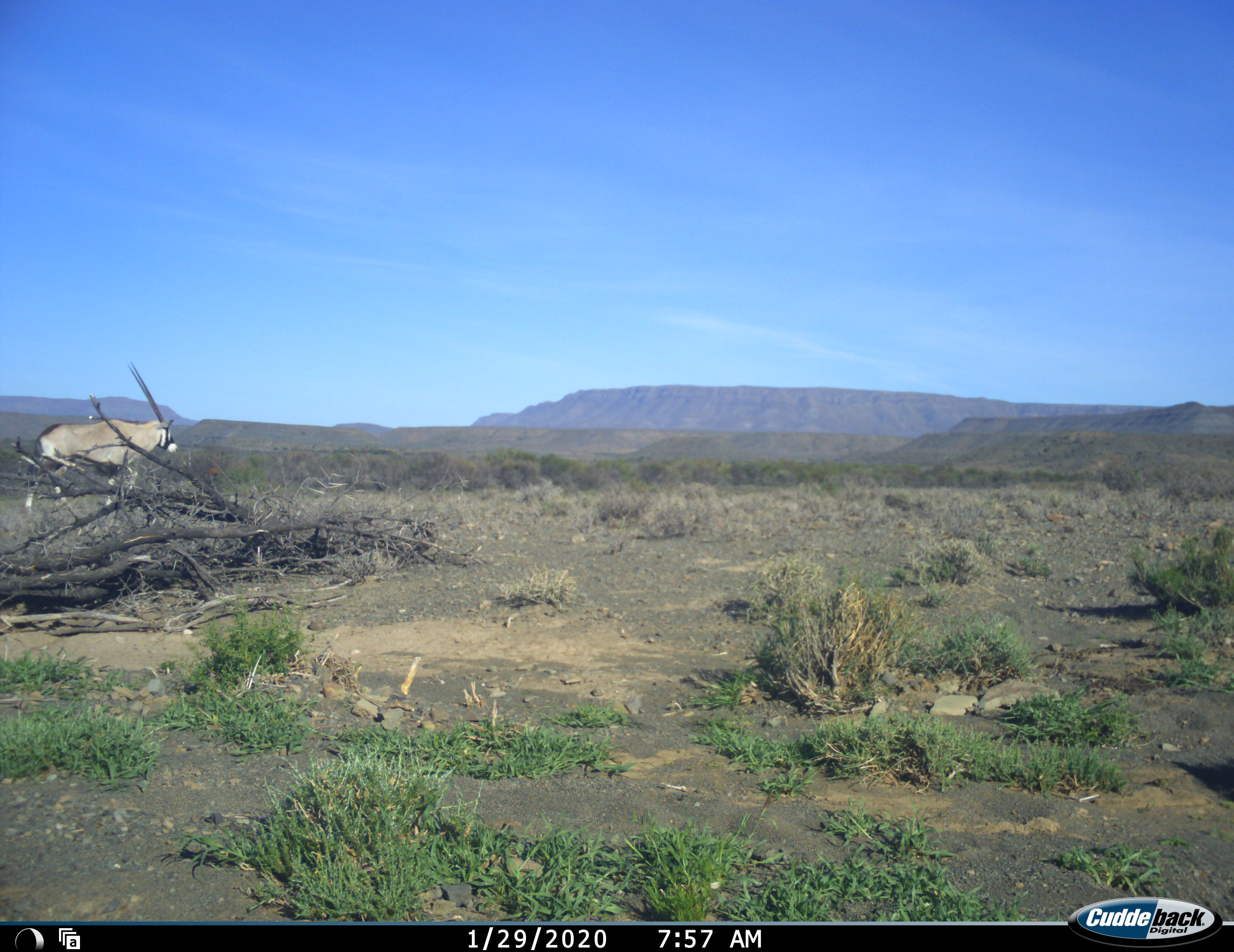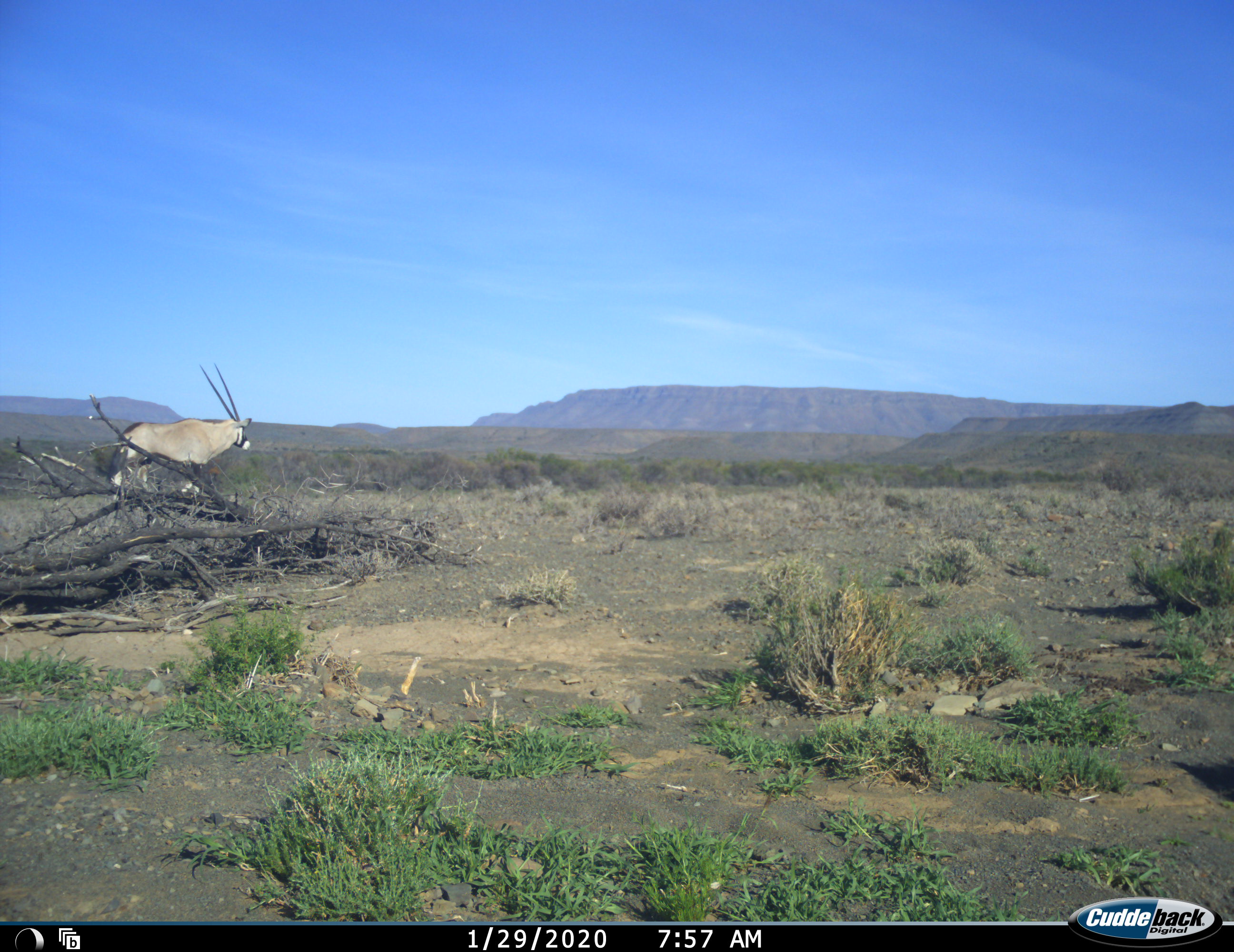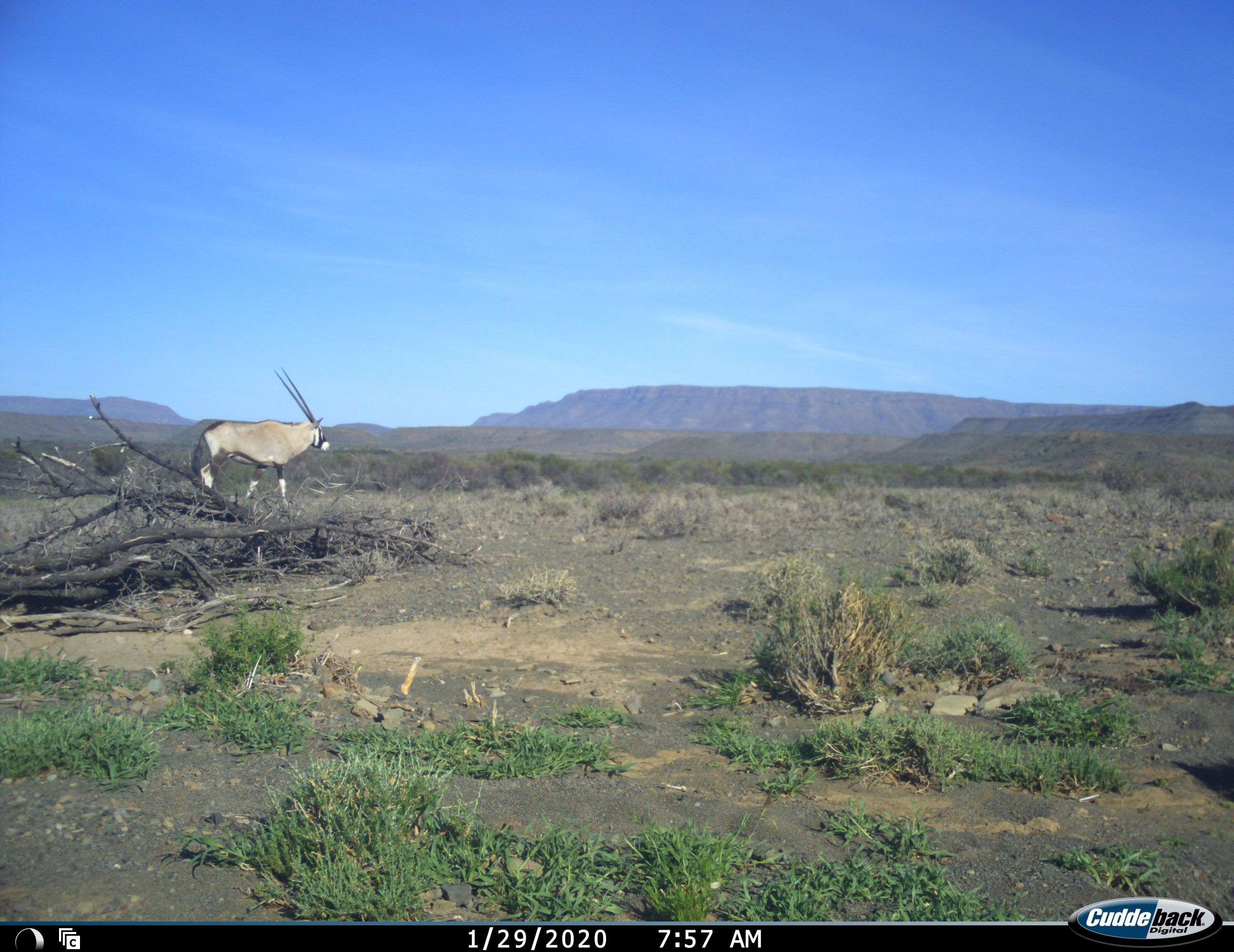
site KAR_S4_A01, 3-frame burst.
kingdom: Animalia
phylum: Chordata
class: Mammalia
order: Artiodactyla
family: Bovidae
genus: Oryx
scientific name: Oryx gazella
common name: gemsbok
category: oryx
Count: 1.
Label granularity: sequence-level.